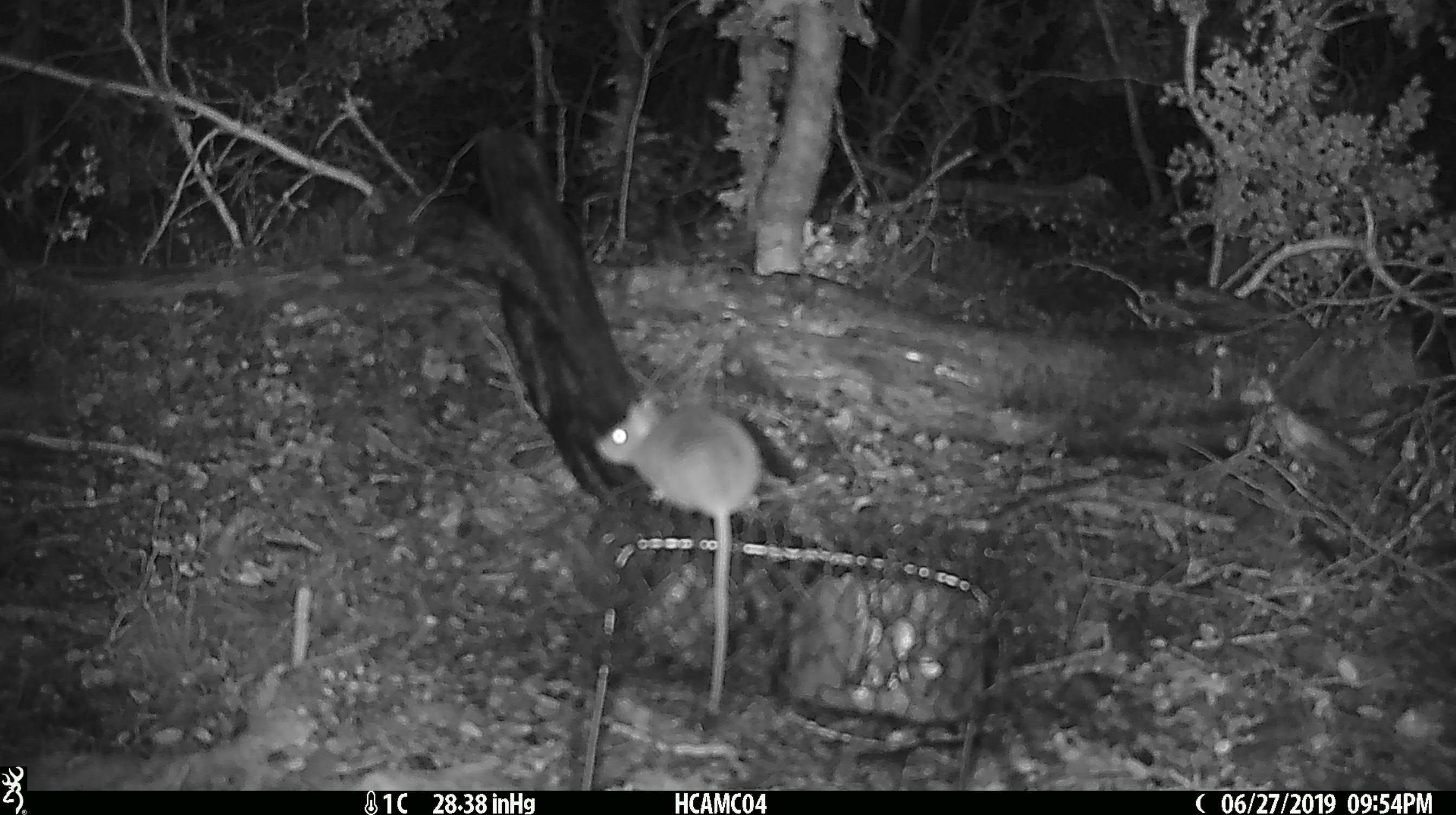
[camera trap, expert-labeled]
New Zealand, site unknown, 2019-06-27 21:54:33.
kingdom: Animalia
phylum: Chordata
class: Mammalia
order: Rodentia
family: Muridae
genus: Mus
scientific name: Mus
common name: mouse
Mouse (Mus).